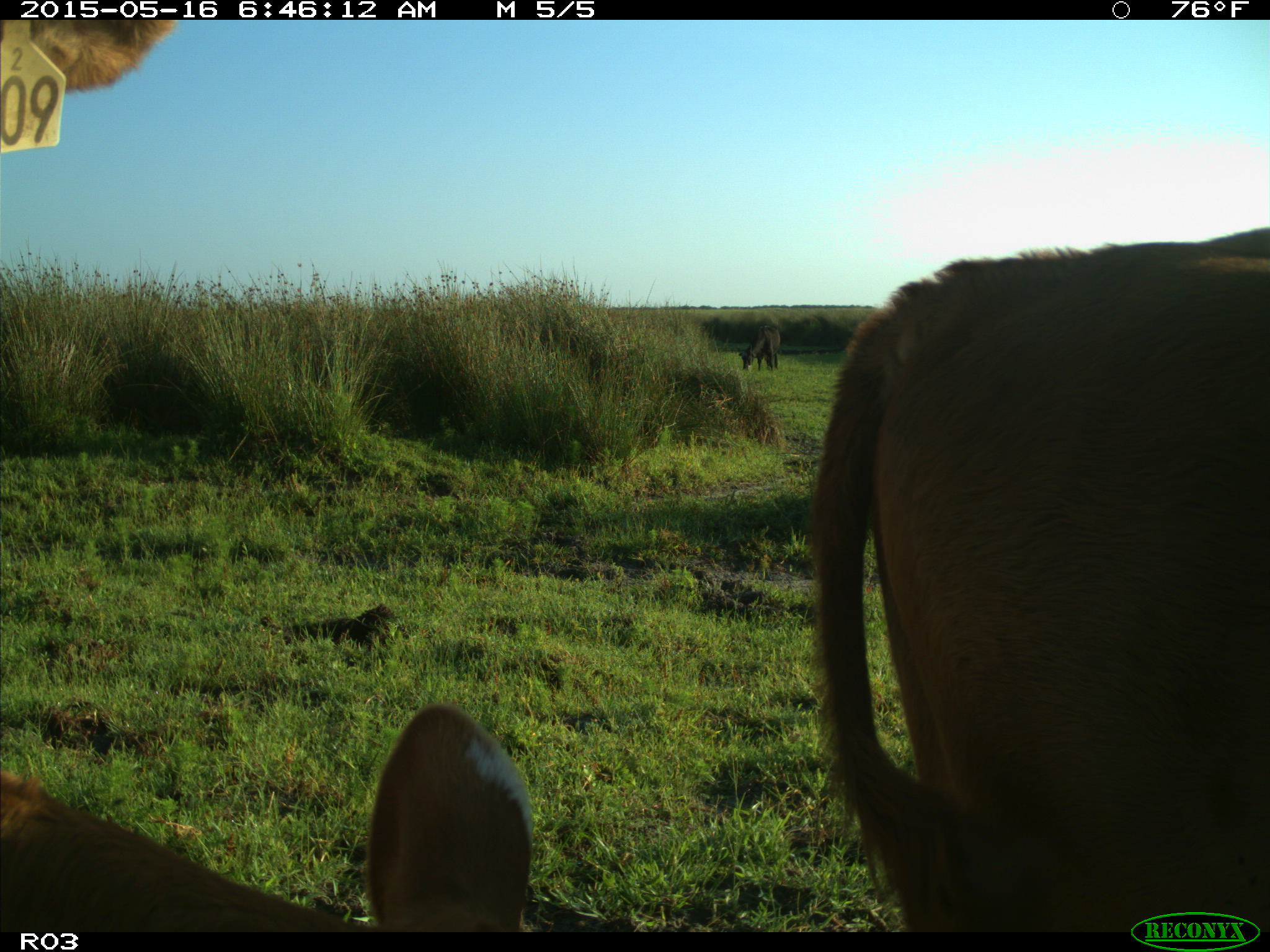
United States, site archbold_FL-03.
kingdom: Animalia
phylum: Chordata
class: Mammalia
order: Artiodactyla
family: Bovidae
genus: Bos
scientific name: Bos taurus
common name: domestic cow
Bos taurus (domestic cow).